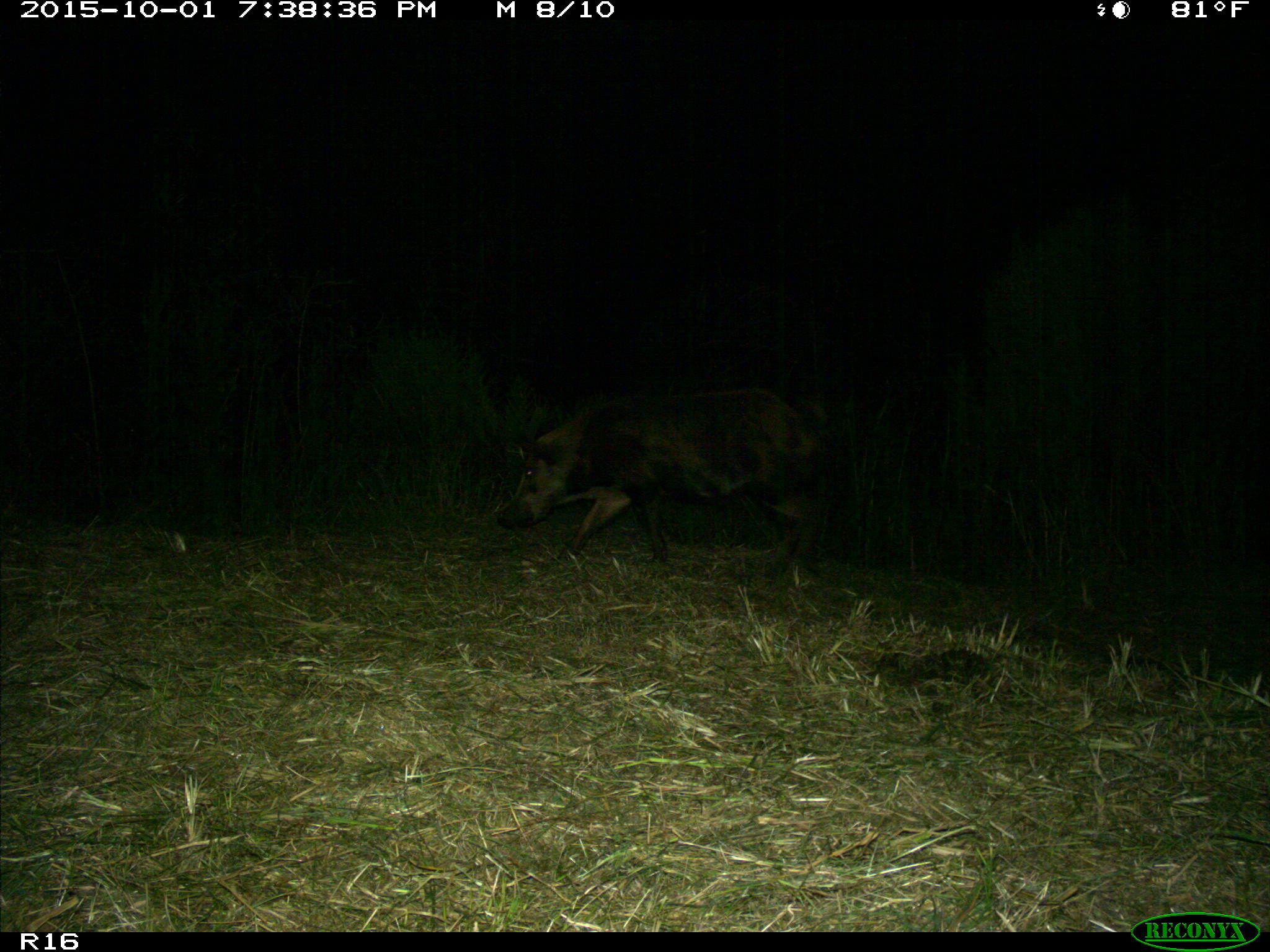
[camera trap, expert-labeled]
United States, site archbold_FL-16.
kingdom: Animalia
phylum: Chordata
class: Mammalia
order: Artiodactyla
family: Suidae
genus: Sus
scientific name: Sus scrofa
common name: wild boar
Sus scrofa (wild boar).